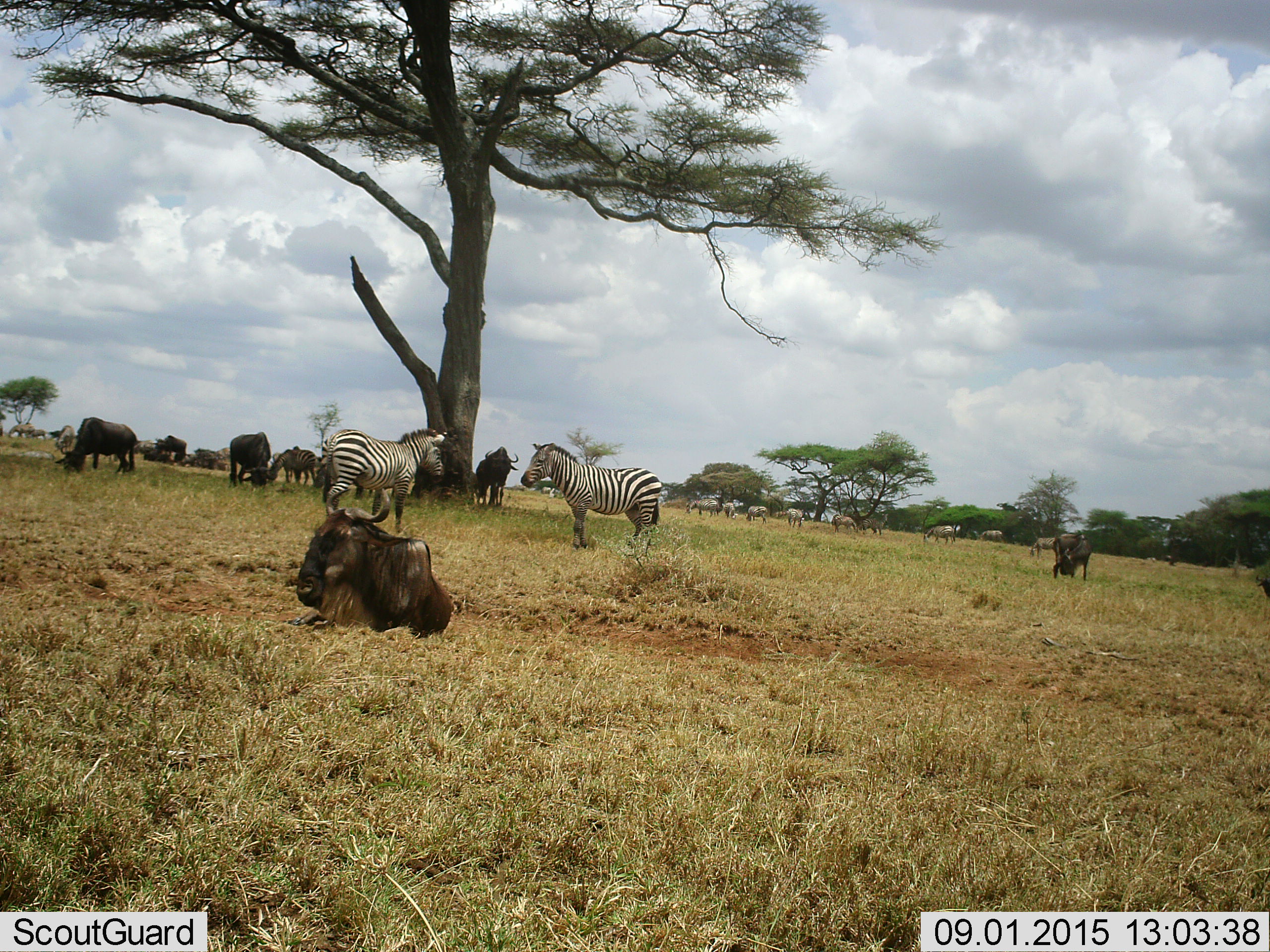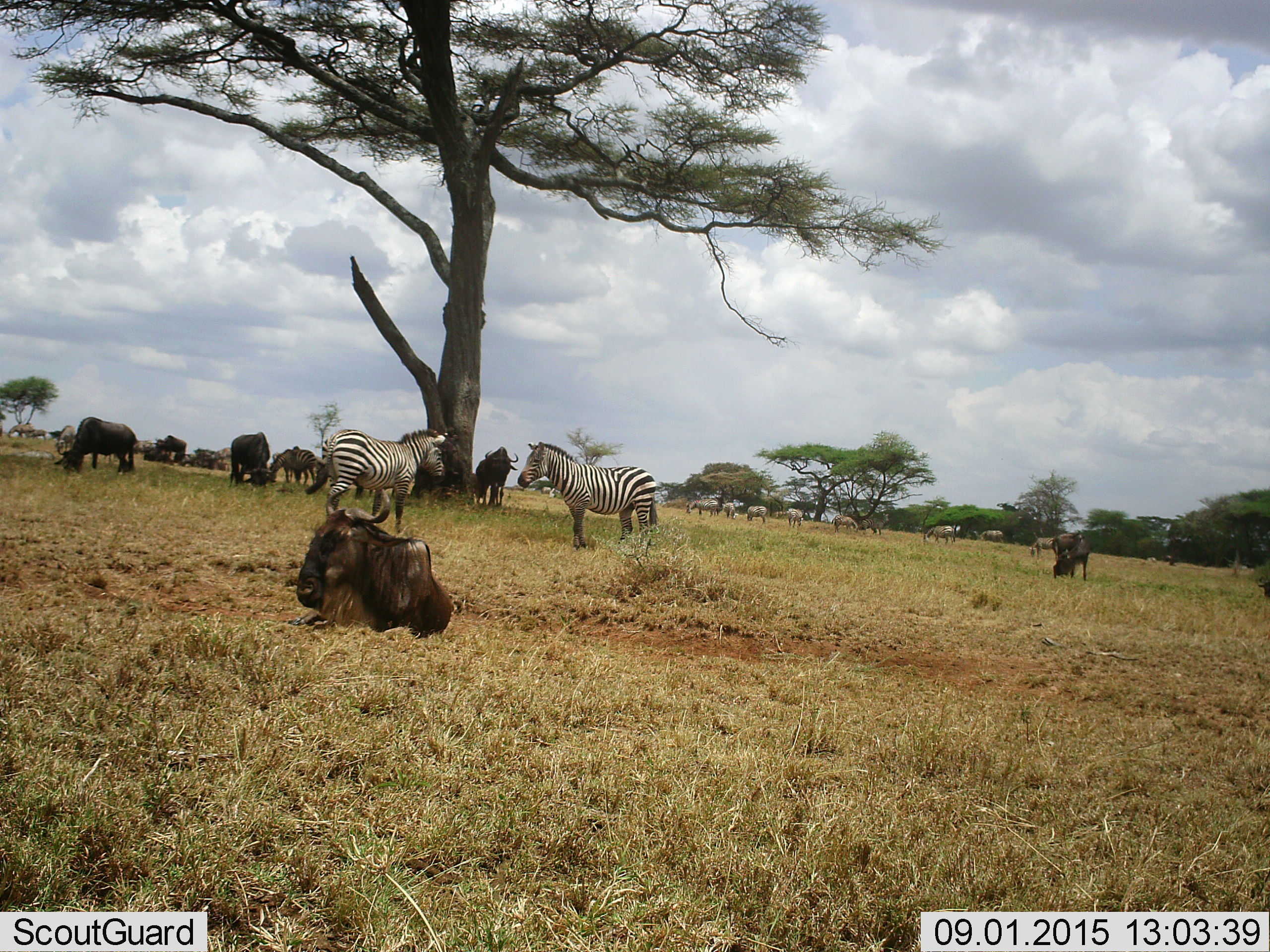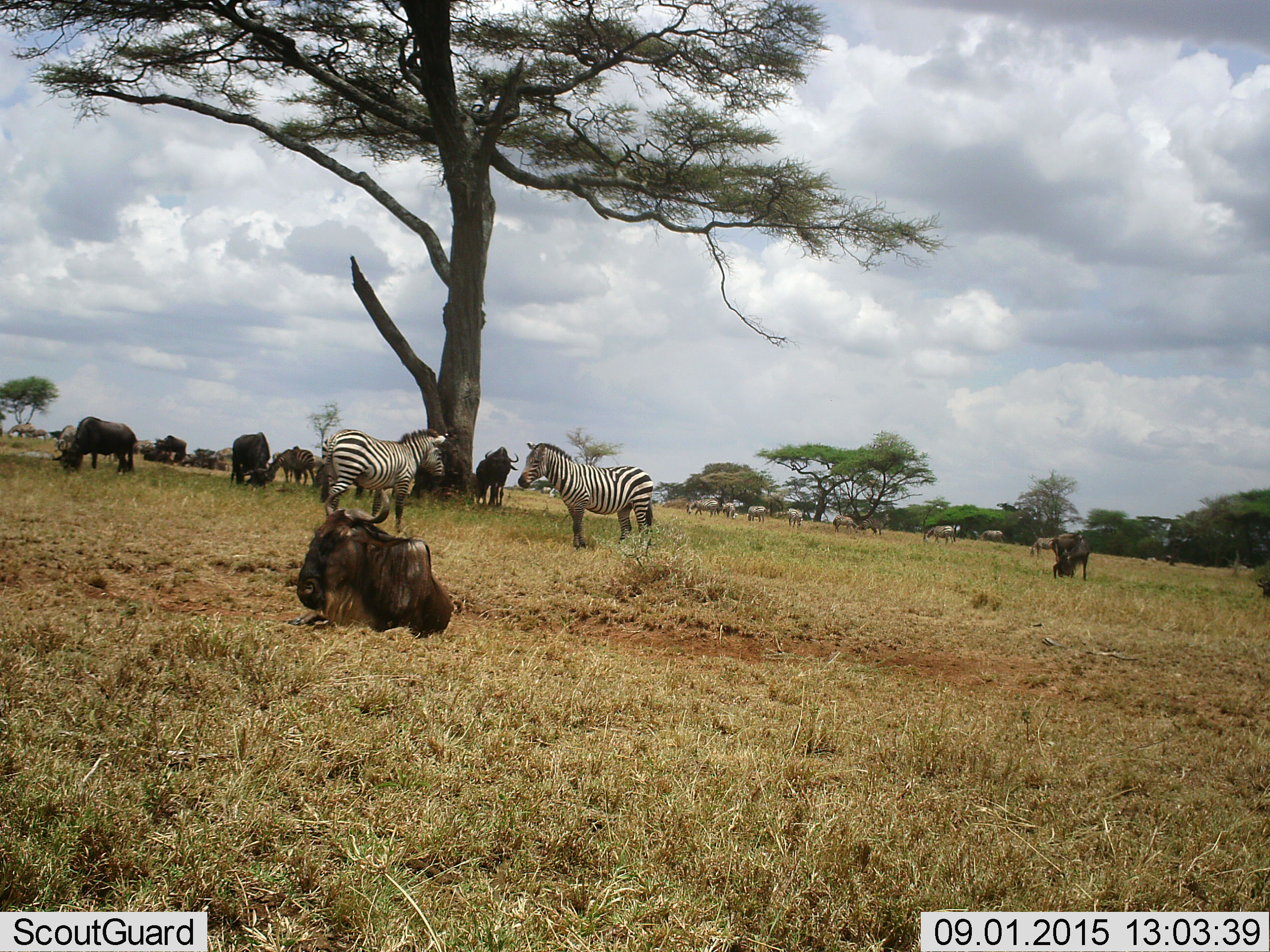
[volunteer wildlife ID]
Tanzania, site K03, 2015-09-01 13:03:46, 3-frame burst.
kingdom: Animalia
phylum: Chordata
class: Mammalia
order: Artiodactyla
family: Bovidae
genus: Connochaetes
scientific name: Connochaetes taurinus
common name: blue wildebeest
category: wildebeest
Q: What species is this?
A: Wildebeest (blue wildebeest) (Connochaetes taurinus).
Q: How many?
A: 10.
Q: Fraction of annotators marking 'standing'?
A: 62%.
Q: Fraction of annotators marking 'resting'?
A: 75%.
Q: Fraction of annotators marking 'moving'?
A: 25%.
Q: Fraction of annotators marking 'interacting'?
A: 12%.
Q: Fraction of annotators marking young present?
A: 0%.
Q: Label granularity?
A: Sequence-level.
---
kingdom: Animalia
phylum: Chordata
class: Mammalia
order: Perissodactyla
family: Equidae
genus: Equus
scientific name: Equus quagga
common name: plains zebra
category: zebra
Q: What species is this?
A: Zebra (plains zebra) (Equus quagga).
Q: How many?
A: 11-50.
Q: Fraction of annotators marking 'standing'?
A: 70%.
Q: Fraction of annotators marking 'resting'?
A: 0%.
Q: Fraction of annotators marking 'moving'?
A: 20%.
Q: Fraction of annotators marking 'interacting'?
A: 30%.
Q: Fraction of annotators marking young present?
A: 0%.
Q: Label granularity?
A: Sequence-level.